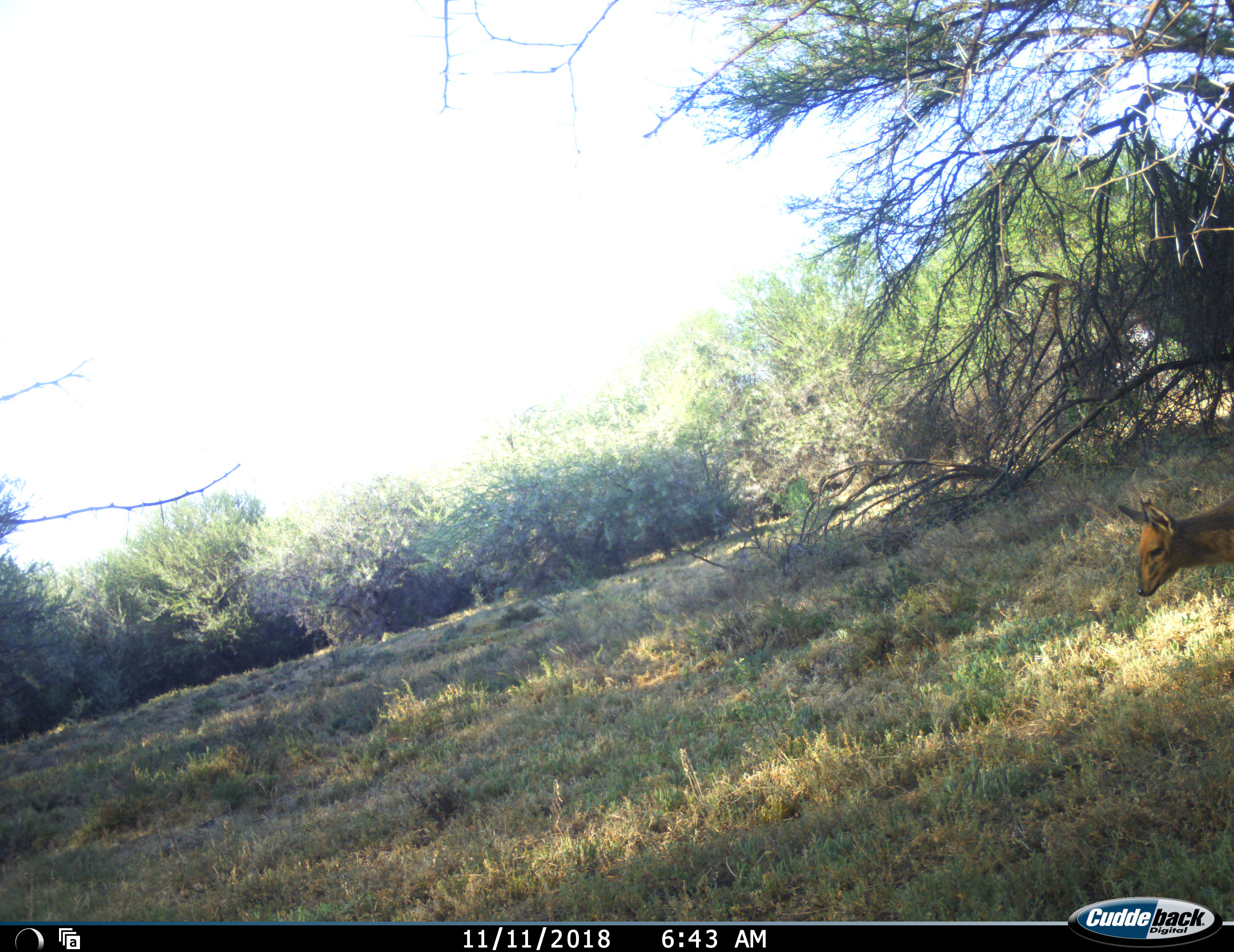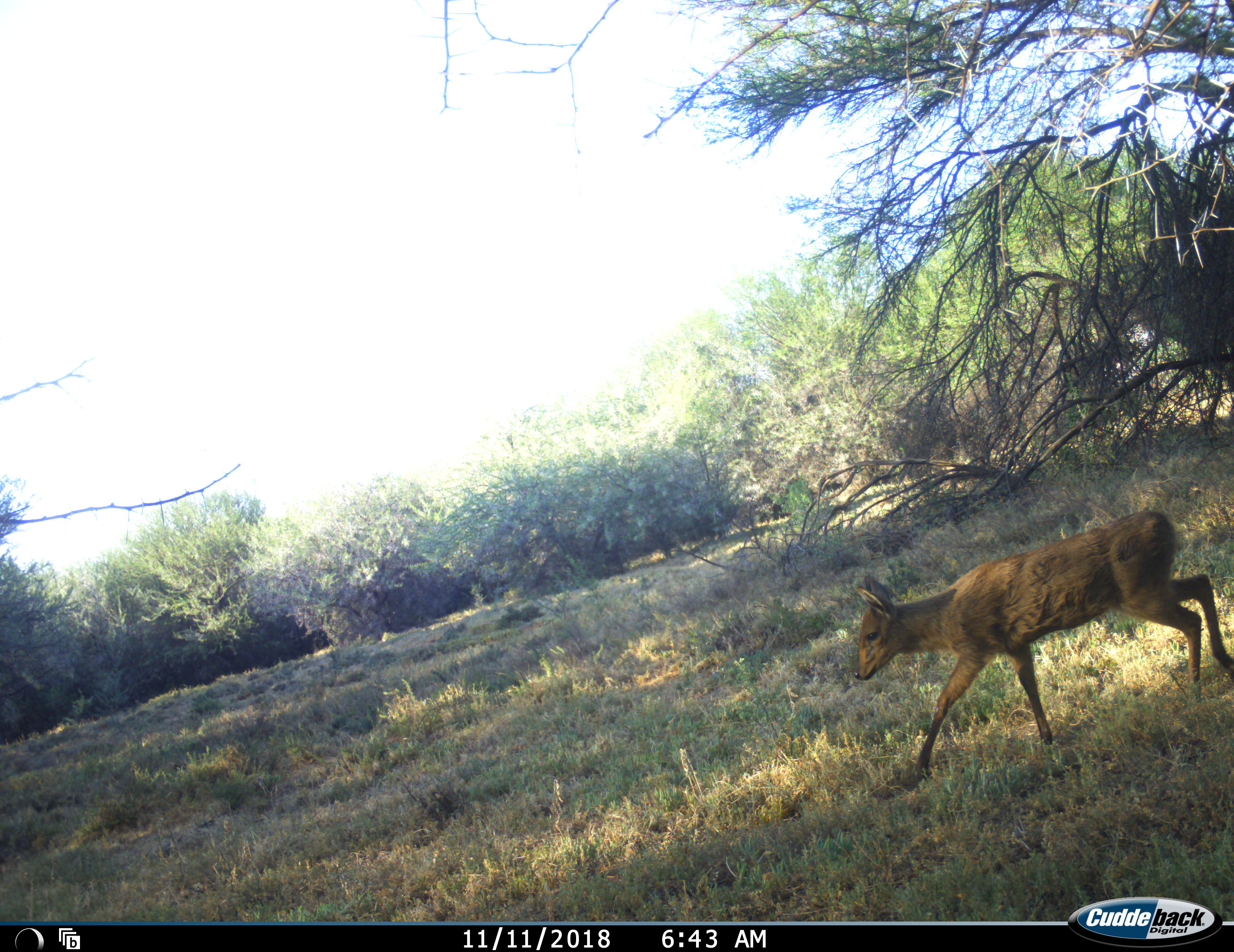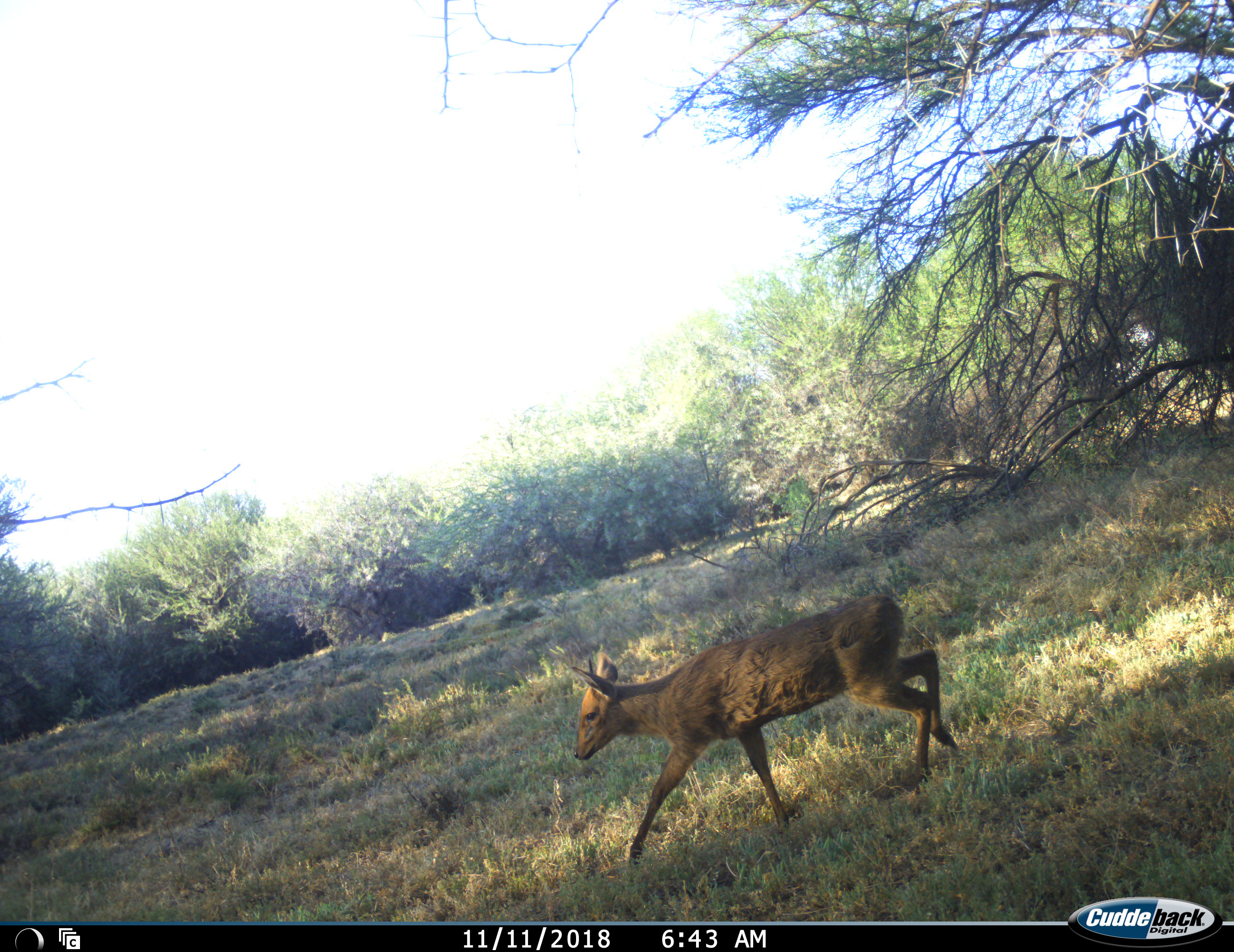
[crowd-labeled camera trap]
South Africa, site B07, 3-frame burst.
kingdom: Animalia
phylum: Chordata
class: Mammalia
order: Artiodactyla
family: Bovidae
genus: Sylvicapra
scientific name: Sylvicapra grimmia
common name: common grey duiker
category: duikercommongrey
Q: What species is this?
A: Duikercommongrey (common grey duiker) (Sylvicapra grimmia).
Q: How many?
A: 1.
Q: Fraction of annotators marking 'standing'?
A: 0%.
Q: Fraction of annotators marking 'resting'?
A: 0%.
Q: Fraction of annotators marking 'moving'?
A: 83%.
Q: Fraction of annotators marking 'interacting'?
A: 0%.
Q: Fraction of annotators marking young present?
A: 0%.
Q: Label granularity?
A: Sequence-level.